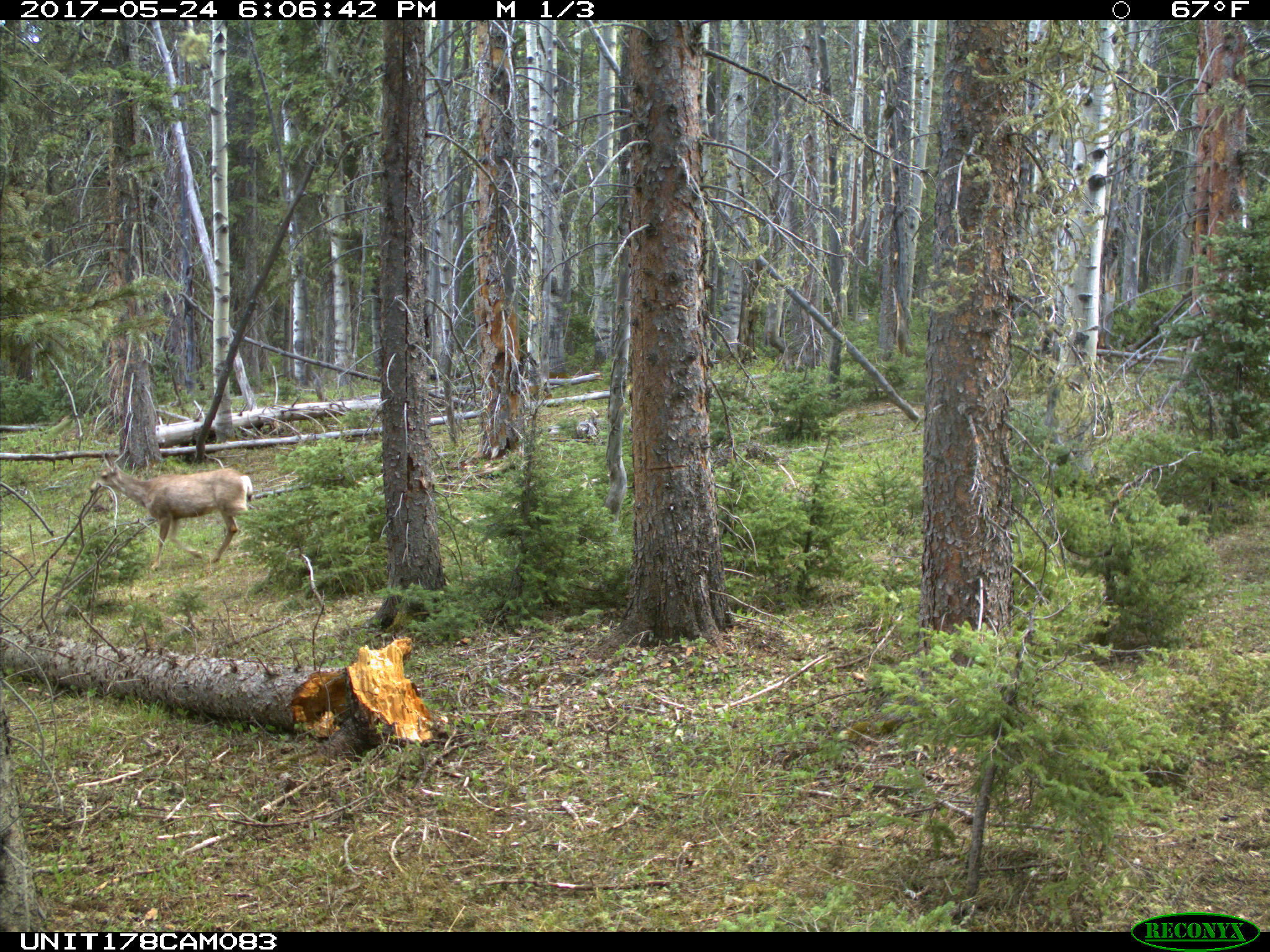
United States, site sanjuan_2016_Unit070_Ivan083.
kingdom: Animalia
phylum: Chordata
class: Mammalia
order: Artiodactyla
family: Cervidae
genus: Odocoileus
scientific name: Odocoileus hemionus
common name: mule deer